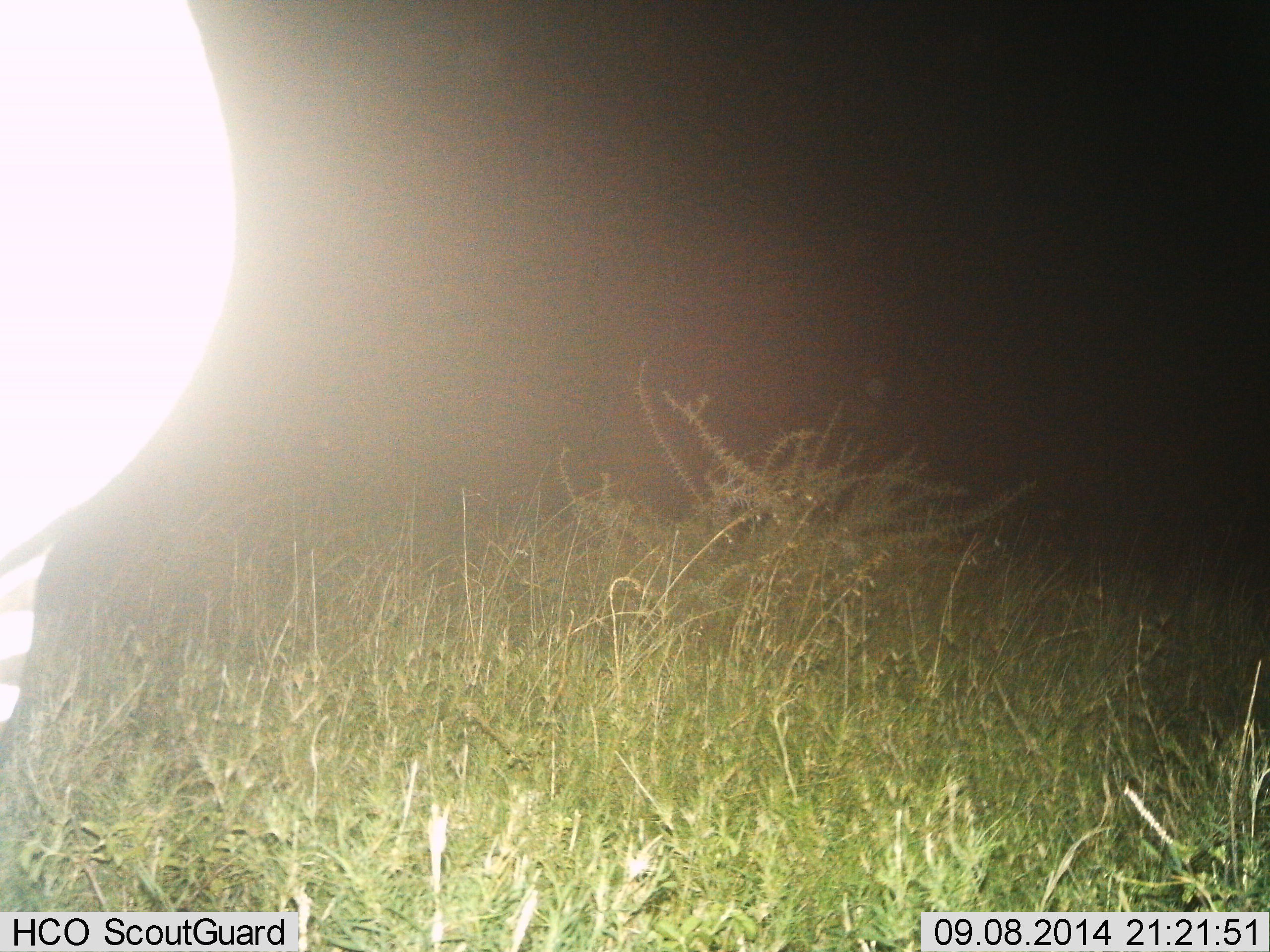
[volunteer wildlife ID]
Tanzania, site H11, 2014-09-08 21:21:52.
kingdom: Animalia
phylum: Chordata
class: Mammalia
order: Perissodactyla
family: Equidae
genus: Equus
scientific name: Equus quagga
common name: plains zebra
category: zebra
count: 1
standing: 100%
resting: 0%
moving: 0%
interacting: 0%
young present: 0%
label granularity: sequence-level